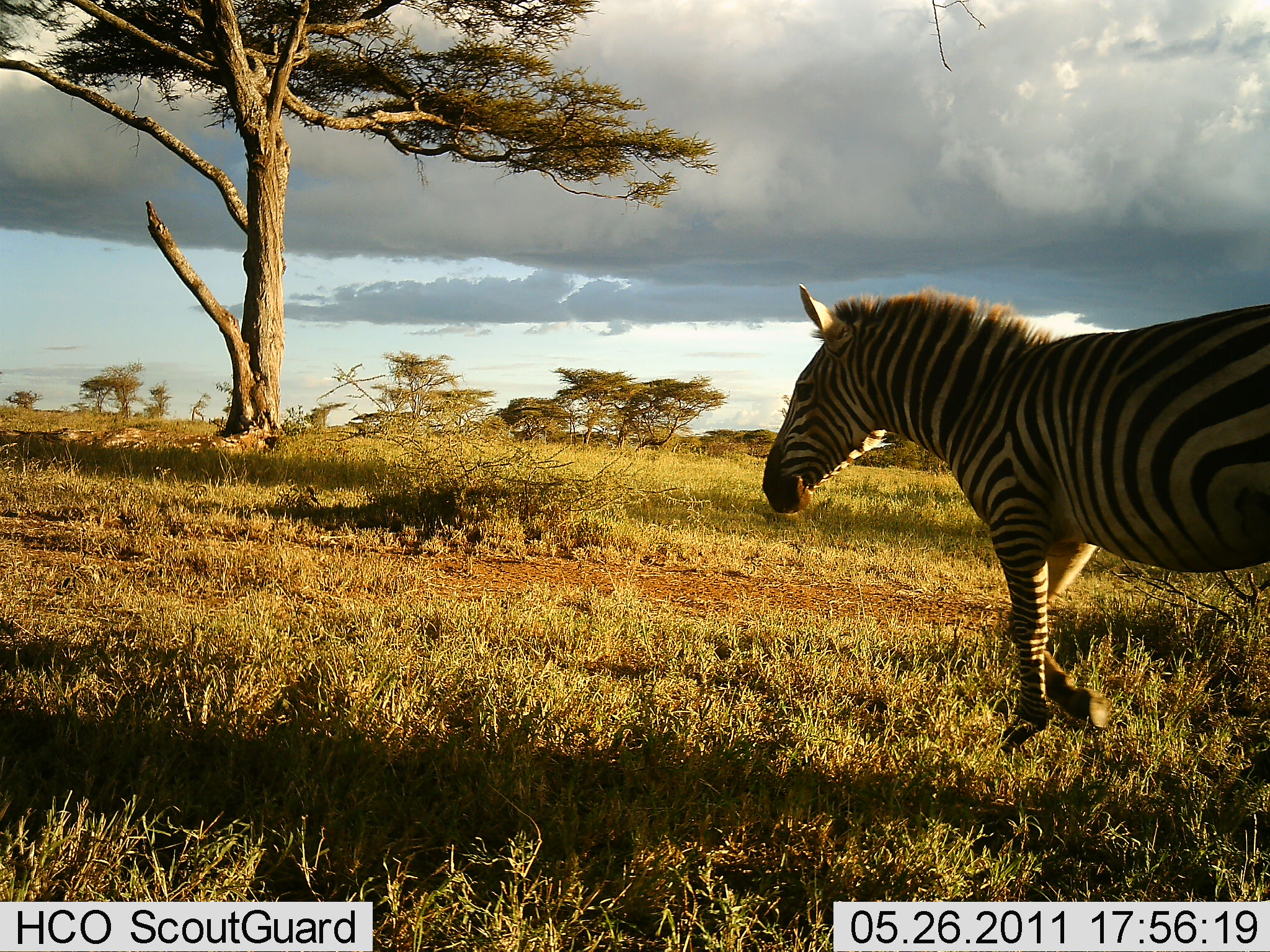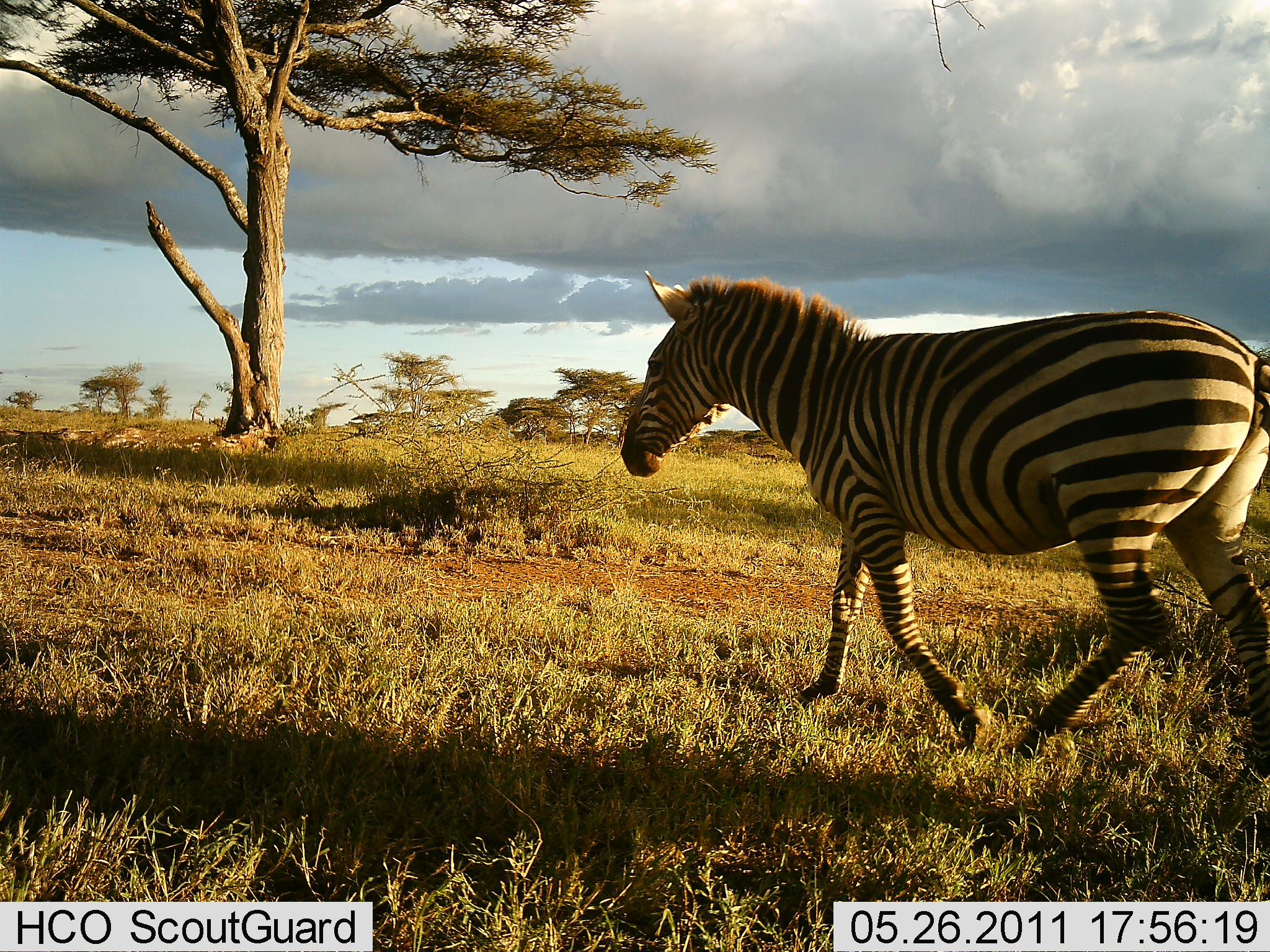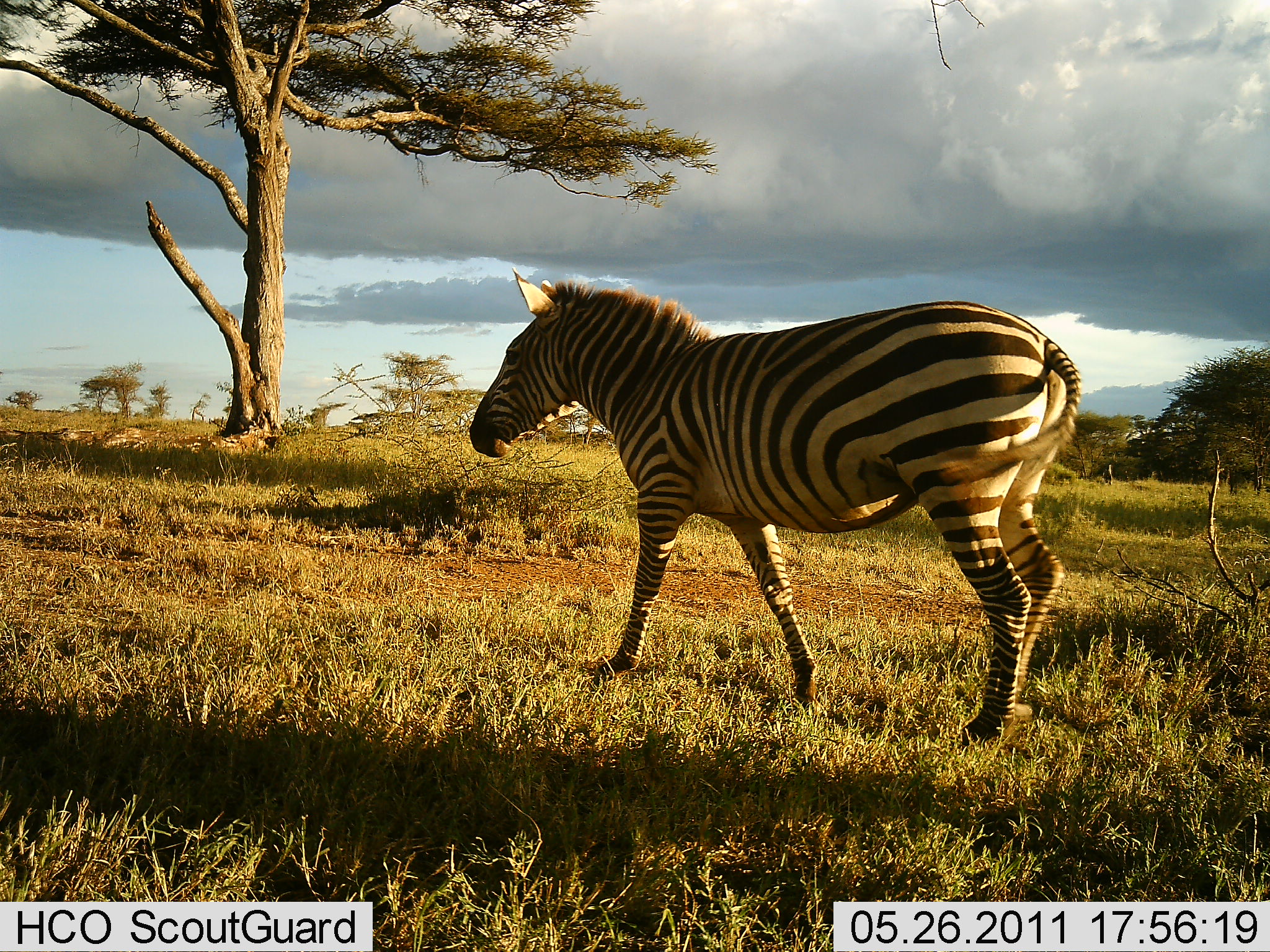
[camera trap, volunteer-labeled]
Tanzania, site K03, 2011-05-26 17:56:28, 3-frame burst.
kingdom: Animalia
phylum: Chordata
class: Mammalia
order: Perissodactyla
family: Equidae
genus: Equus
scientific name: Equus quagga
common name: plains zebra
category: zebra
Zebra (plains zebra) (Equus quagga), count 1. Behavior (volunteer vote fractions): standing 0%, resting 0%, moving 100%, interacting 0%. Young present (vote fraction): 0%. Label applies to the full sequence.